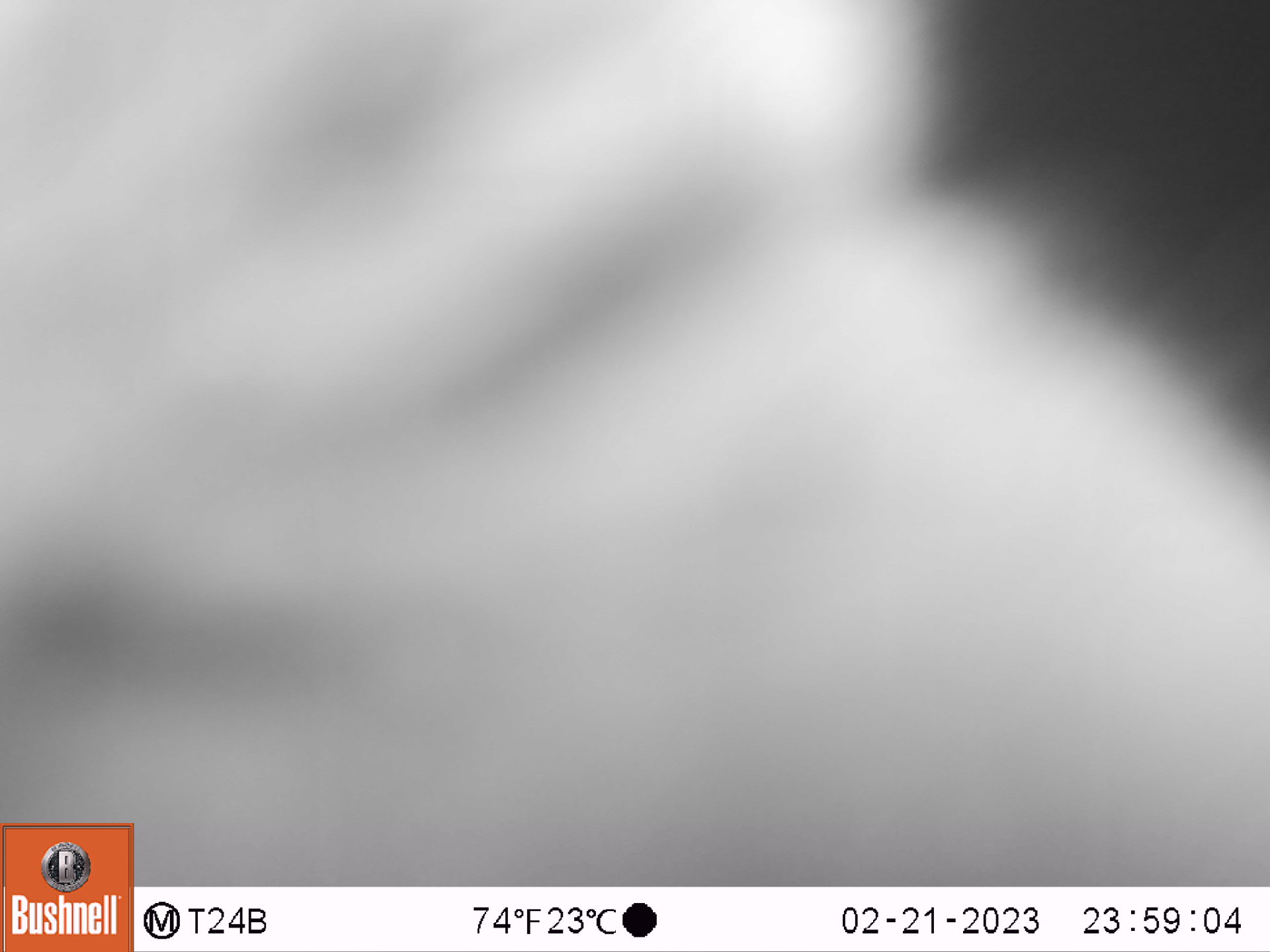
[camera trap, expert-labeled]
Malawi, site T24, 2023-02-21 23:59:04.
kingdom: Animalia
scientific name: Animalia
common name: other animal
Other animal (Animalia), count 1.